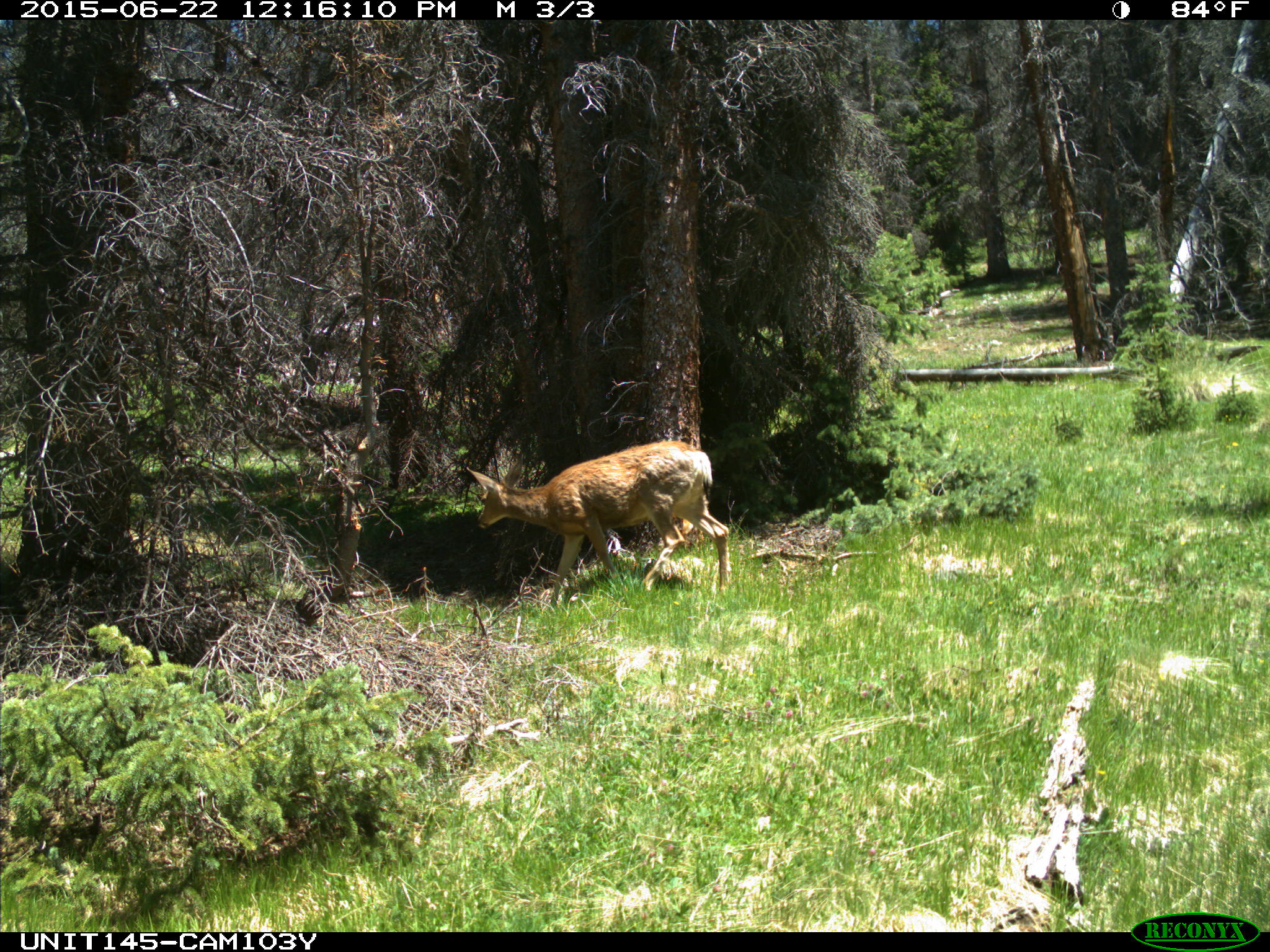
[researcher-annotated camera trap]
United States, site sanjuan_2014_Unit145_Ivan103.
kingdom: Animalia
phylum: Chordata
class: Mammalia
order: Artiodactyla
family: Cervidae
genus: Odocoileus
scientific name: Odocoileus hemionus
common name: mule deer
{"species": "Odocoileus hemionus (mule deer)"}